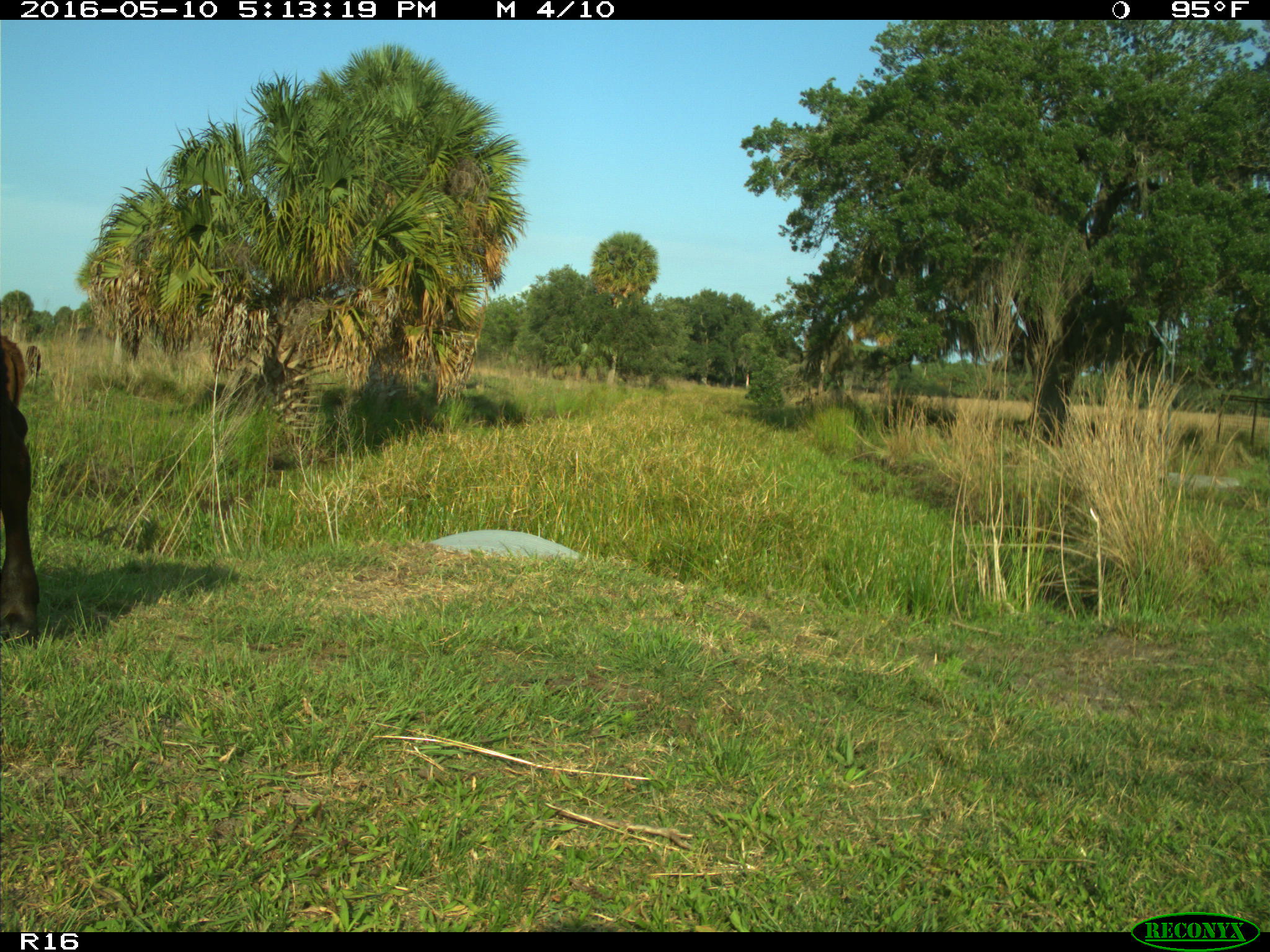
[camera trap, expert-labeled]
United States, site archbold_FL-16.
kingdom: Animalia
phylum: Chordata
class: Mammalia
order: Artiodactyla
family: Bovidae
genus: Bos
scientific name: Bos taurus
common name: domestic cow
Bos taurus (domestic cow).